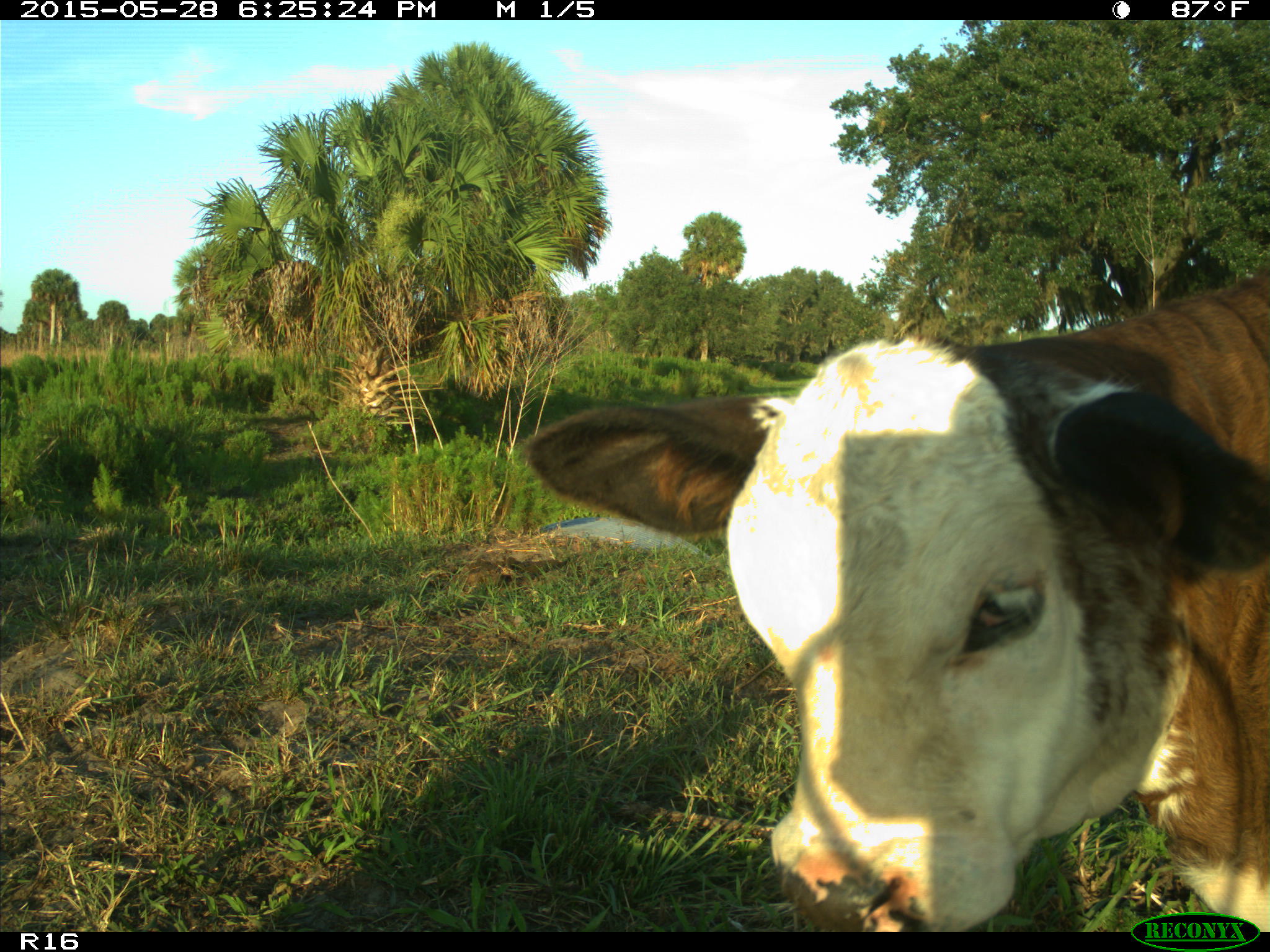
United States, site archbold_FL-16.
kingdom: Animalia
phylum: Chordata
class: Mammalia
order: Artiodactyla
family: Bovidae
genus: Bos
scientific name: Bos taurus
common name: domestic cow